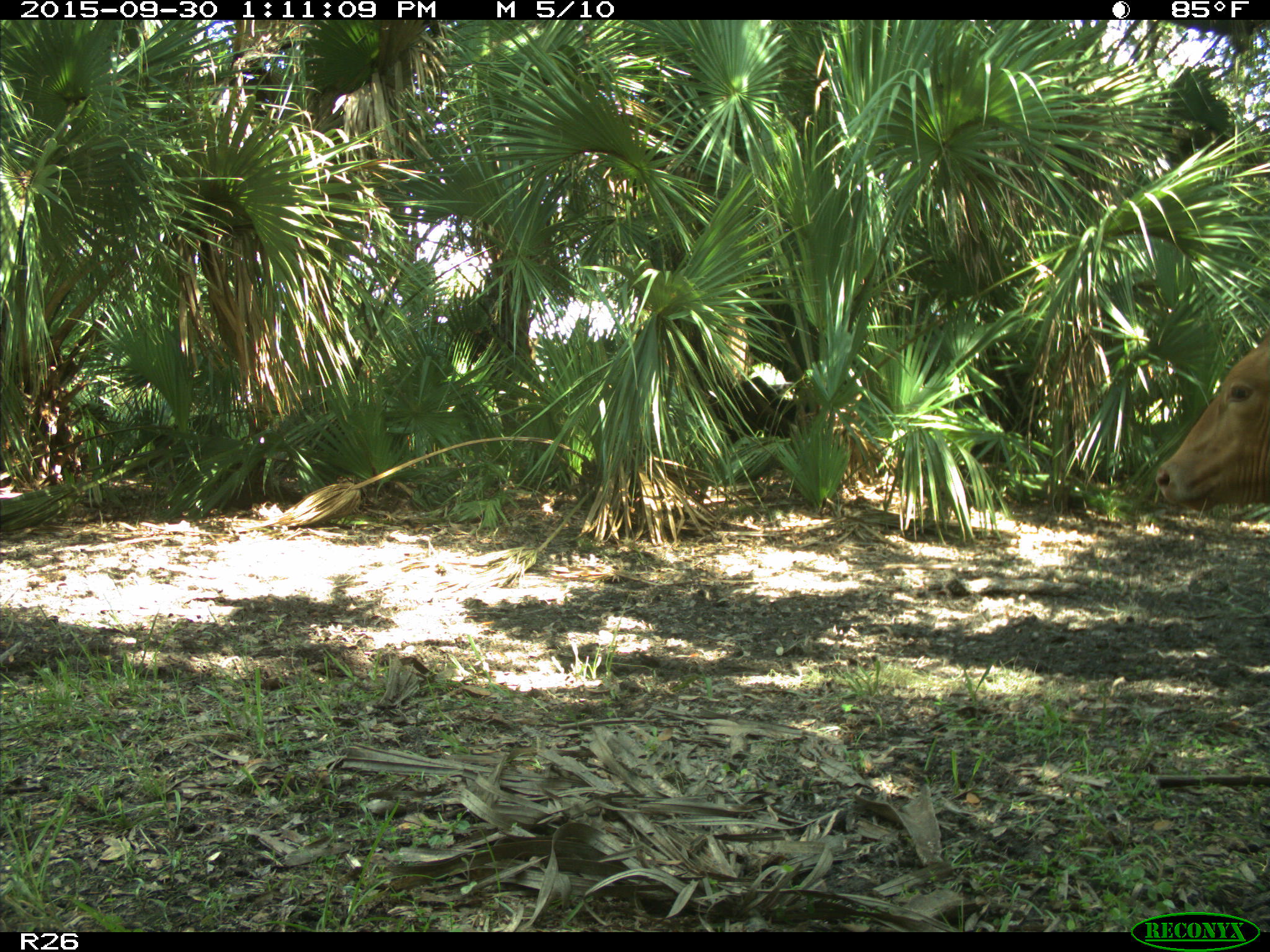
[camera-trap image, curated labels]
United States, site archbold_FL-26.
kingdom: Animalia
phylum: Chordata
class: Mammalia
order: Artiodactyla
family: Bovidae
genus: Bos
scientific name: Bos taurus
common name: domestic cow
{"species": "Bos taurus (domestic cow)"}